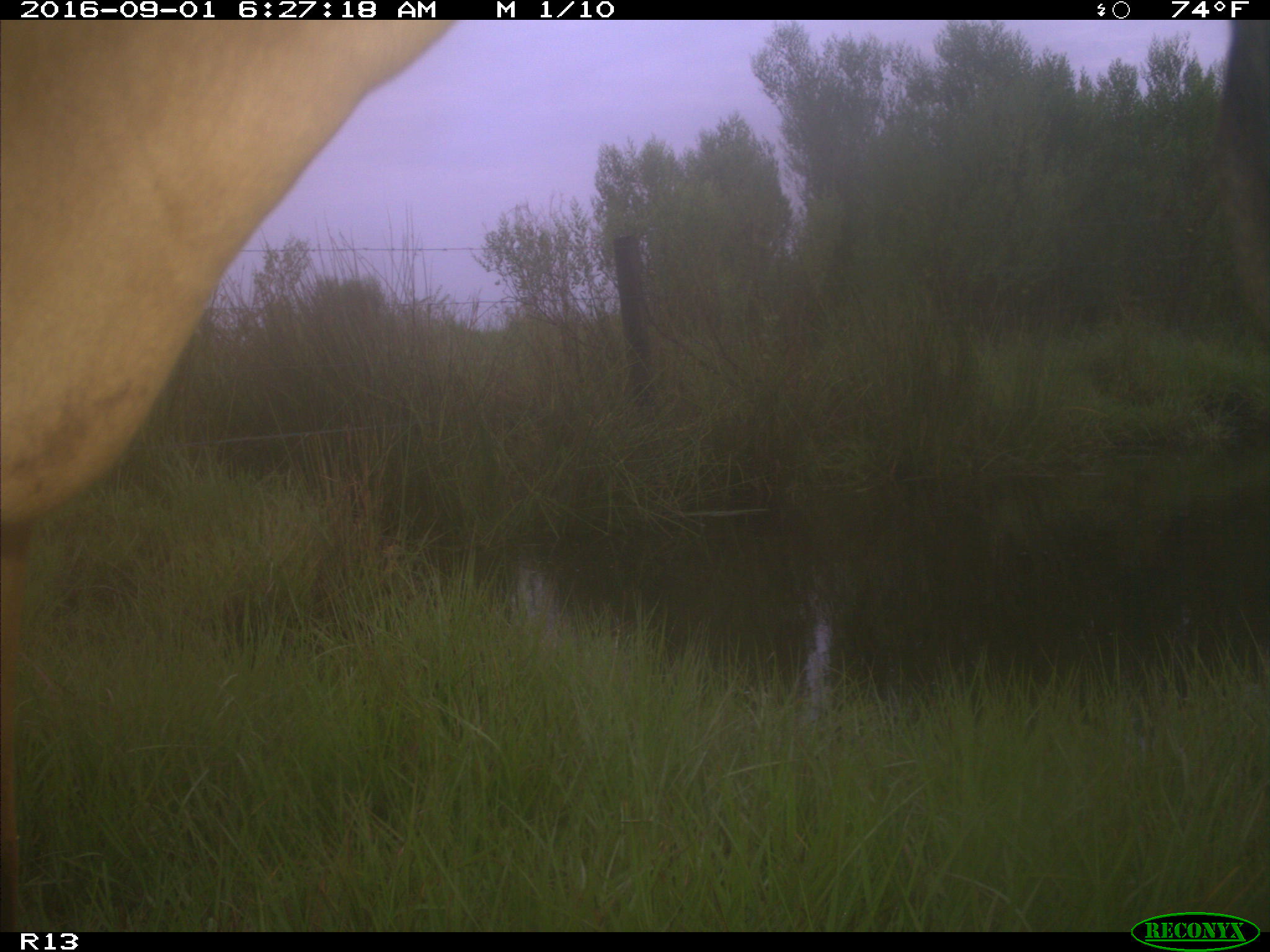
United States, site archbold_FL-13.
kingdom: Animalia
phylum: Chordata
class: Mammalia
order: Artiodactyla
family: Bovidae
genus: Bos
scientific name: Bos taurus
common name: domestic cow